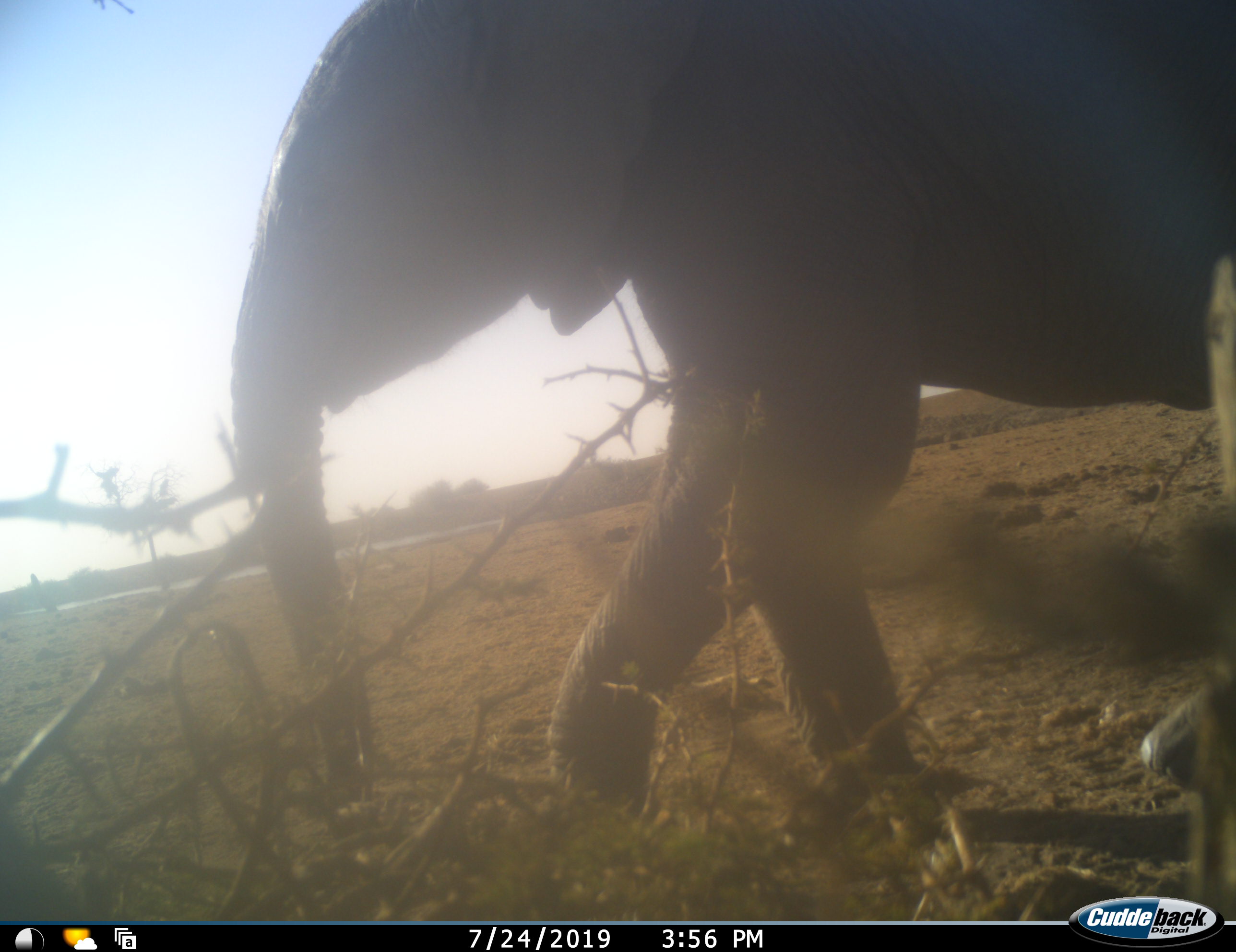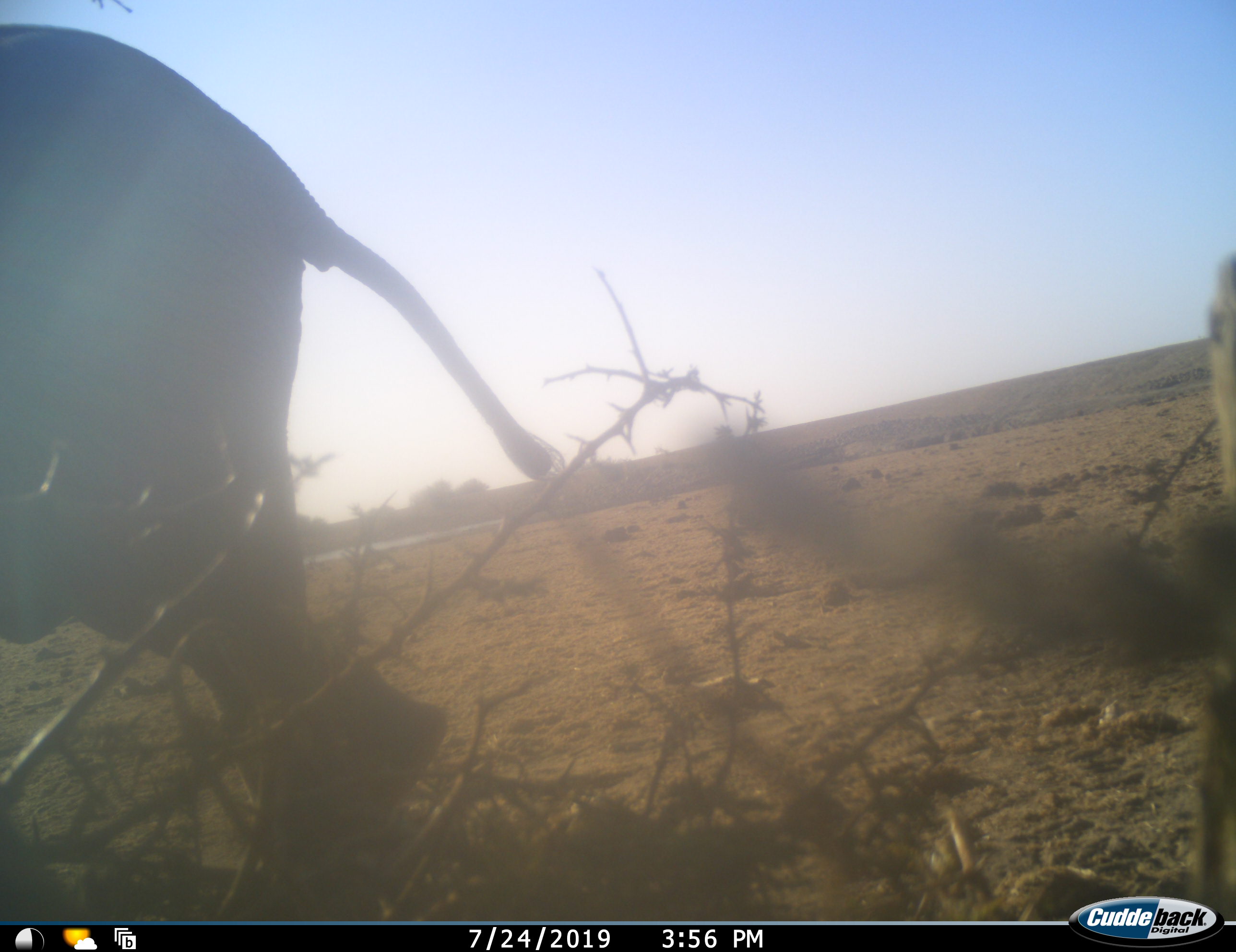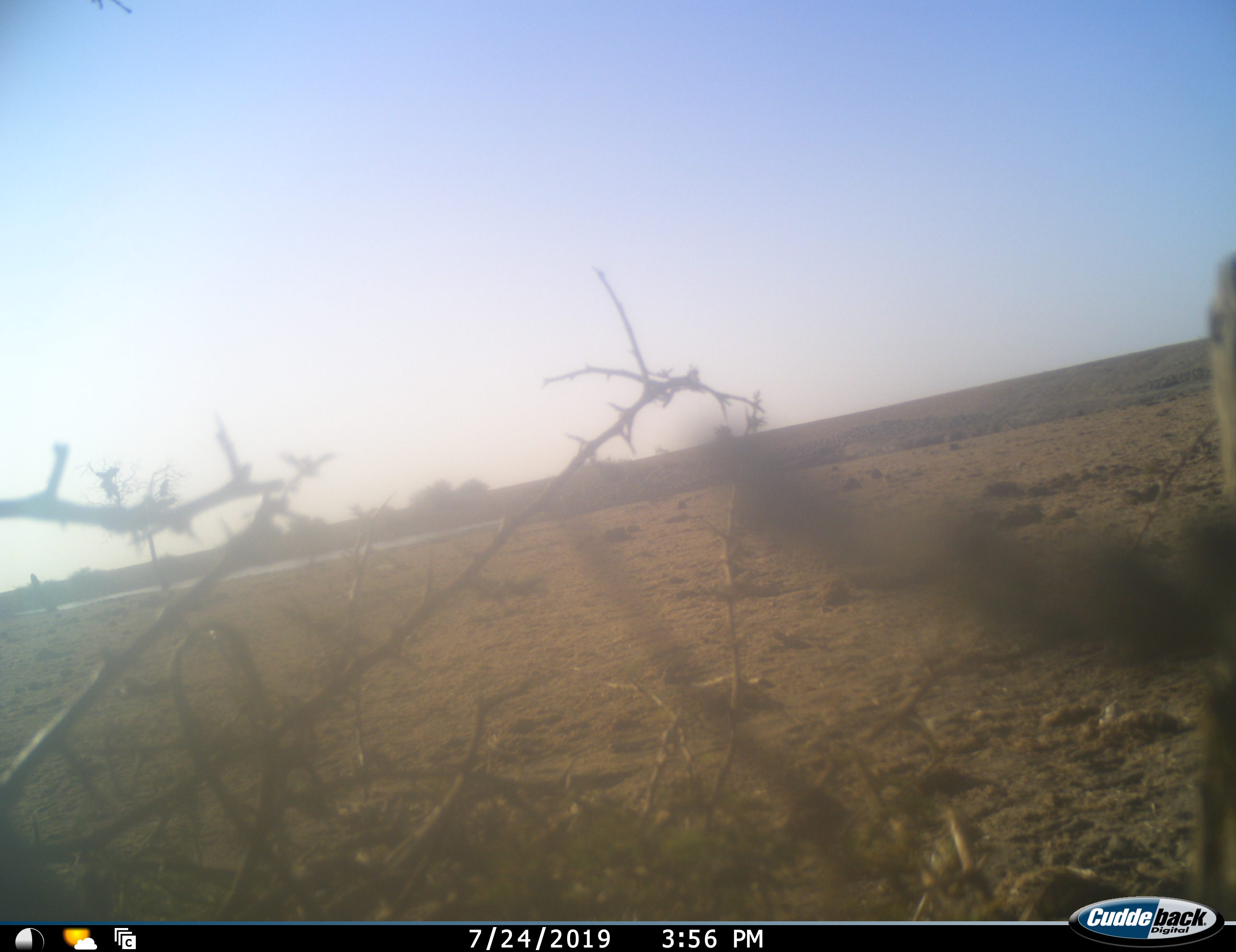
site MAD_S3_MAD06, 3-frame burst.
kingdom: Animalia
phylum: Chordata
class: Mammalia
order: Proboscidea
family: Elephantidae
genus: Loxodonta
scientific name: Loxodonta africana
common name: african bush elephant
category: elephant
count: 1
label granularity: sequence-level